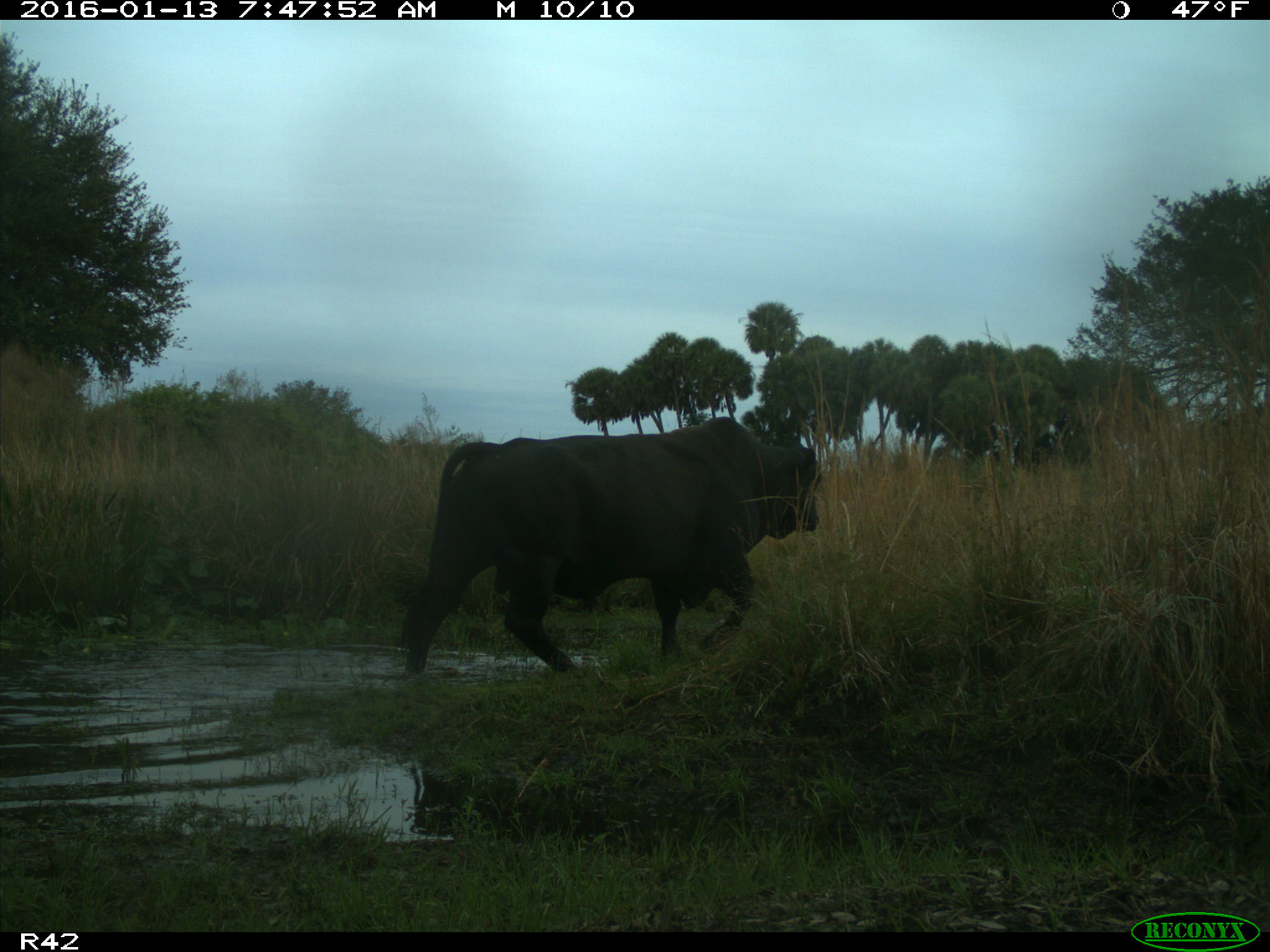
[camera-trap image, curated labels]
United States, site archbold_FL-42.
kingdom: Animalia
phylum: Chordata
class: Mammalia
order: Artiodactyla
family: Bovidae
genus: Bos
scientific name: Bos taurus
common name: domestic cow